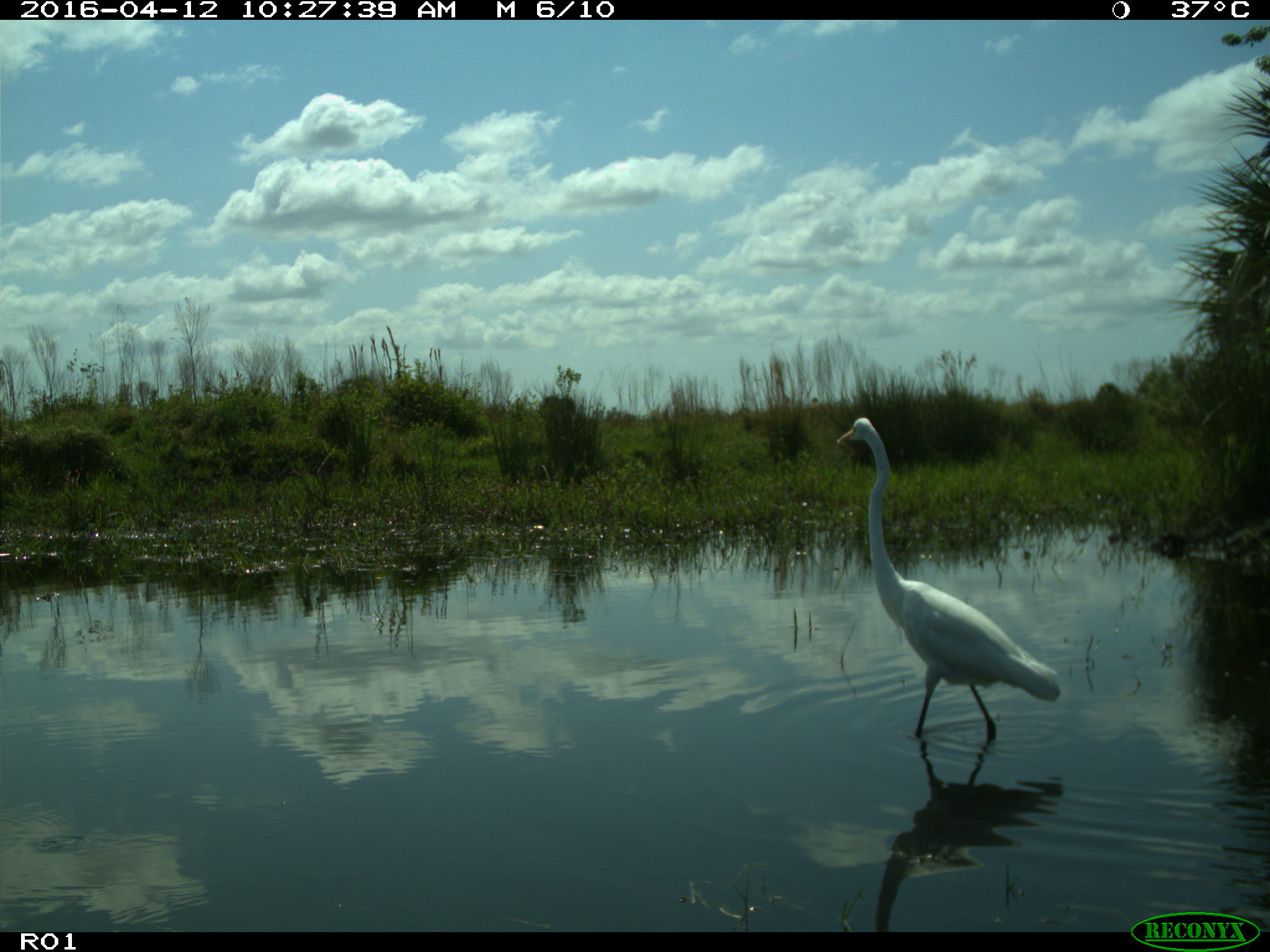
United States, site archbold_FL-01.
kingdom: Animalia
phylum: Chordata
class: Mammalia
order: Artiodactyla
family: Bovidae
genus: Bos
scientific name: Bos taurus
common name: domestic cow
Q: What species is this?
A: Bos taurus (domestic cow).